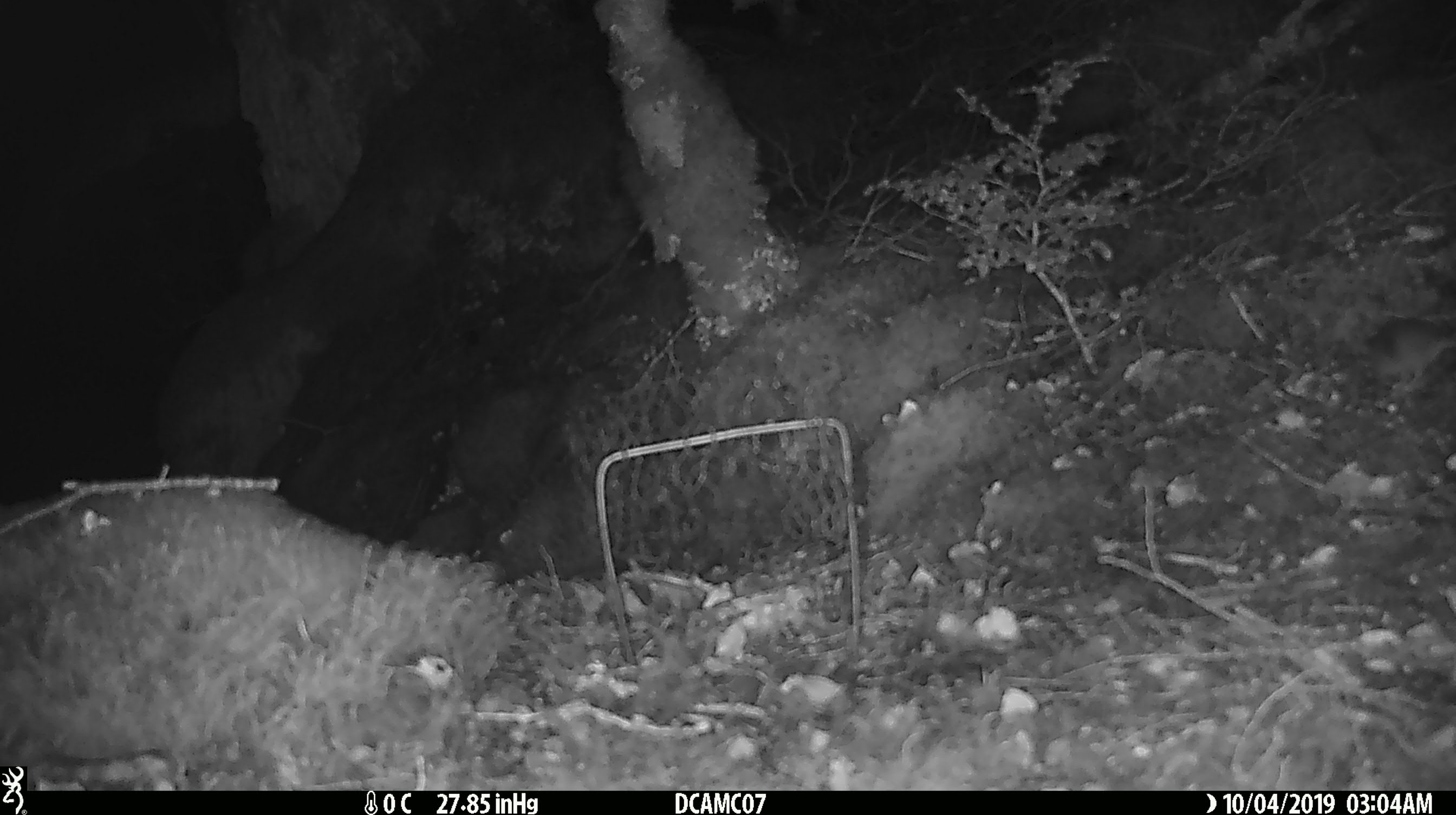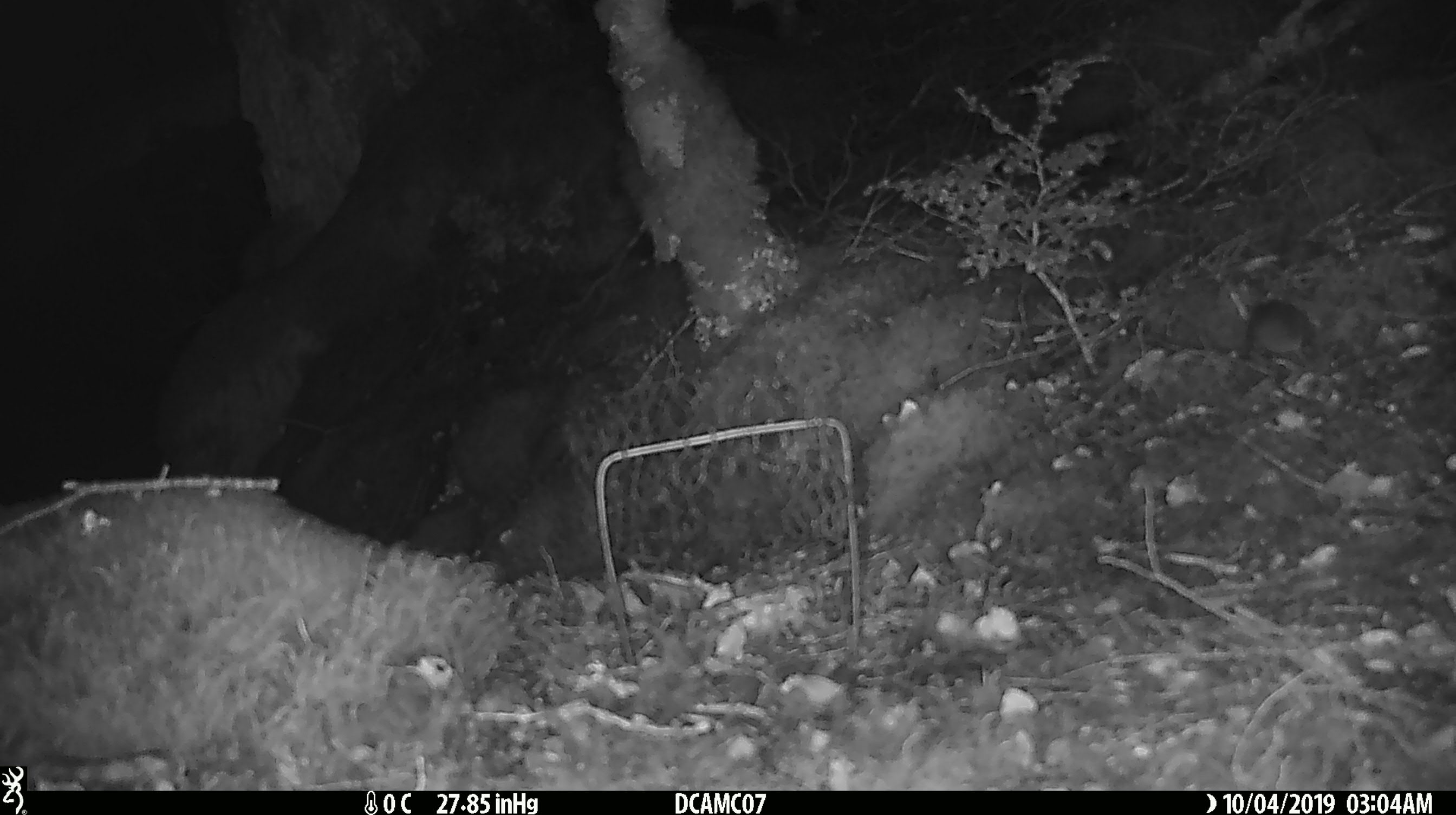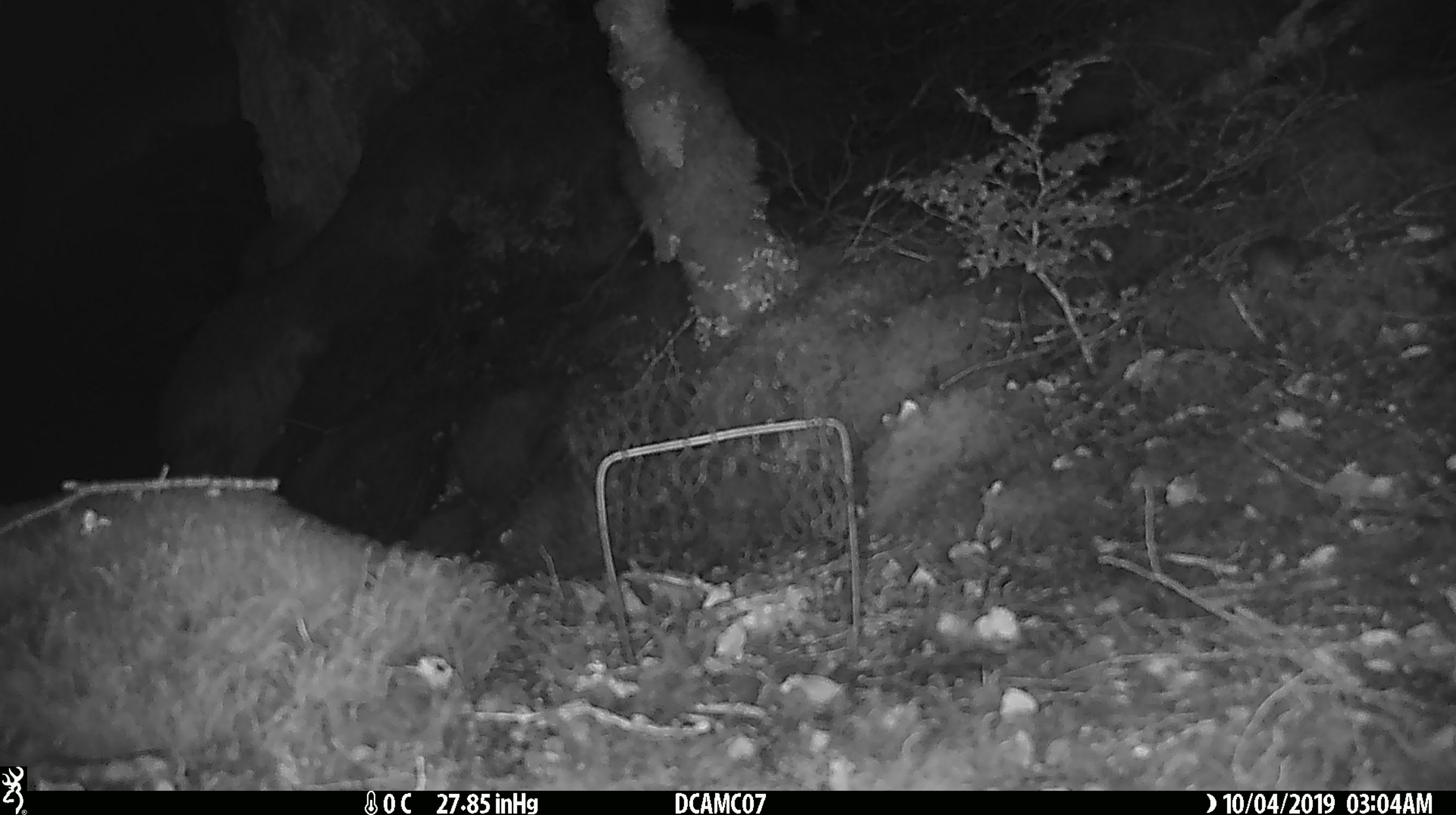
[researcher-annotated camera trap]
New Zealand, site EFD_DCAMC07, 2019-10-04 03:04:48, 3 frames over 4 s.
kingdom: Animalia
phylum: Chordata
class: Mammalia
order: Rodentia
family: Muridae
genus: Mus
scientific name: Mus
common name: mouse